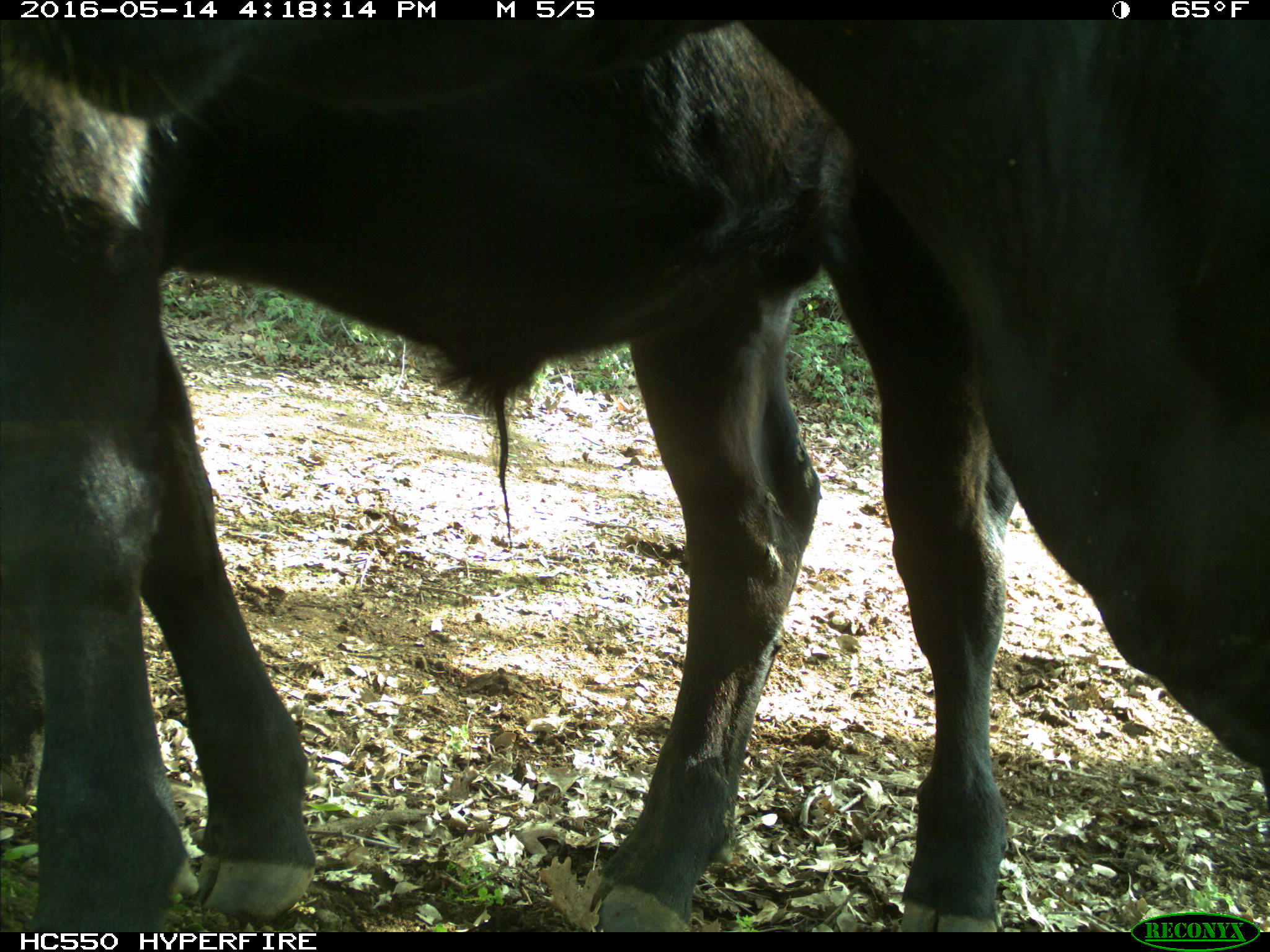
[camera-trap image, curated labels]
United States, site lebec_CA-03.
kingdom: Animalia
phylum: Chordata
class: Mammalia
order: Artiodactyla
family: Bovidae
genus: Bos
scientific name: Bos taurus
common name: domestic cow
Bos taurus (domestic cow).